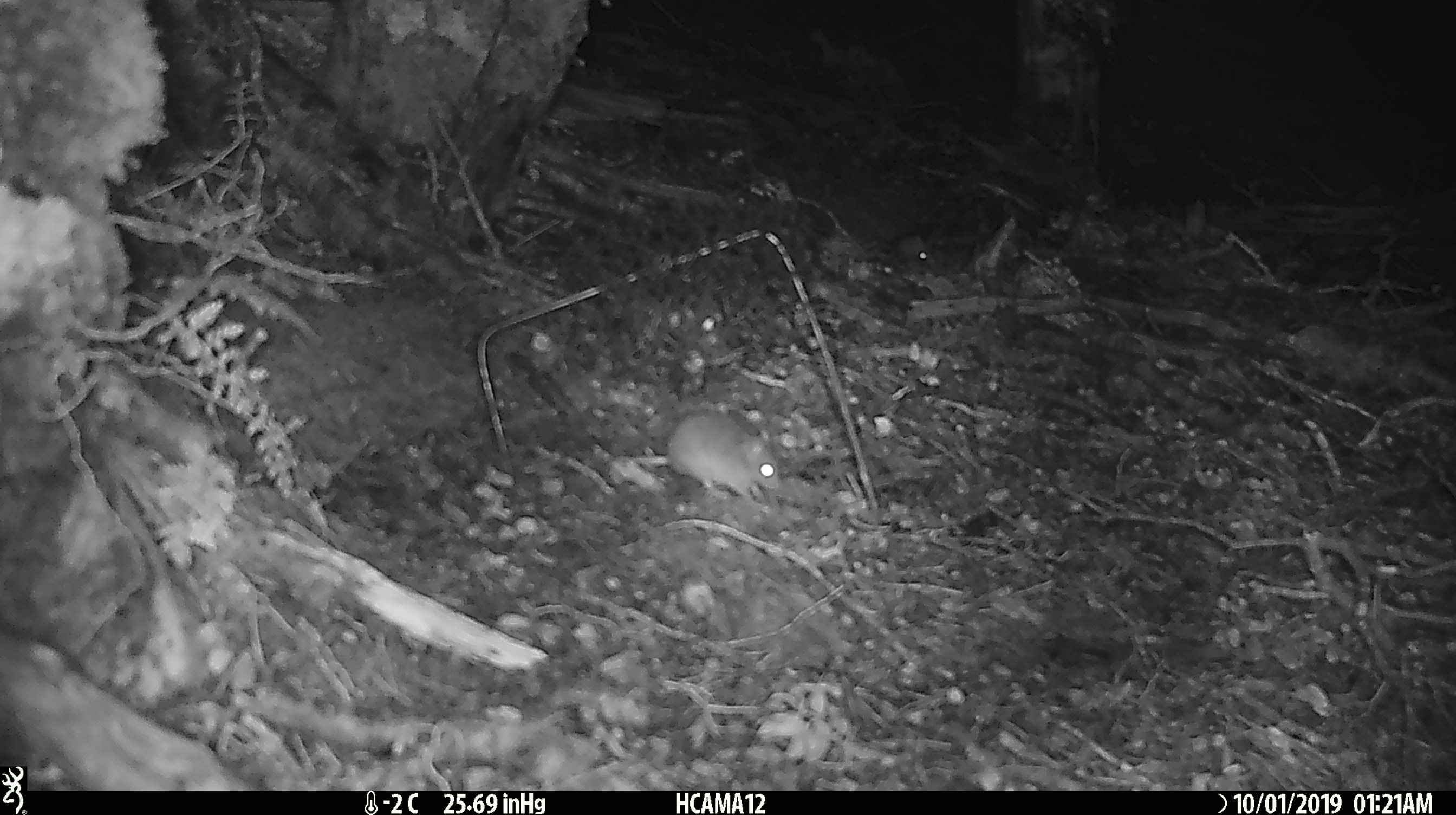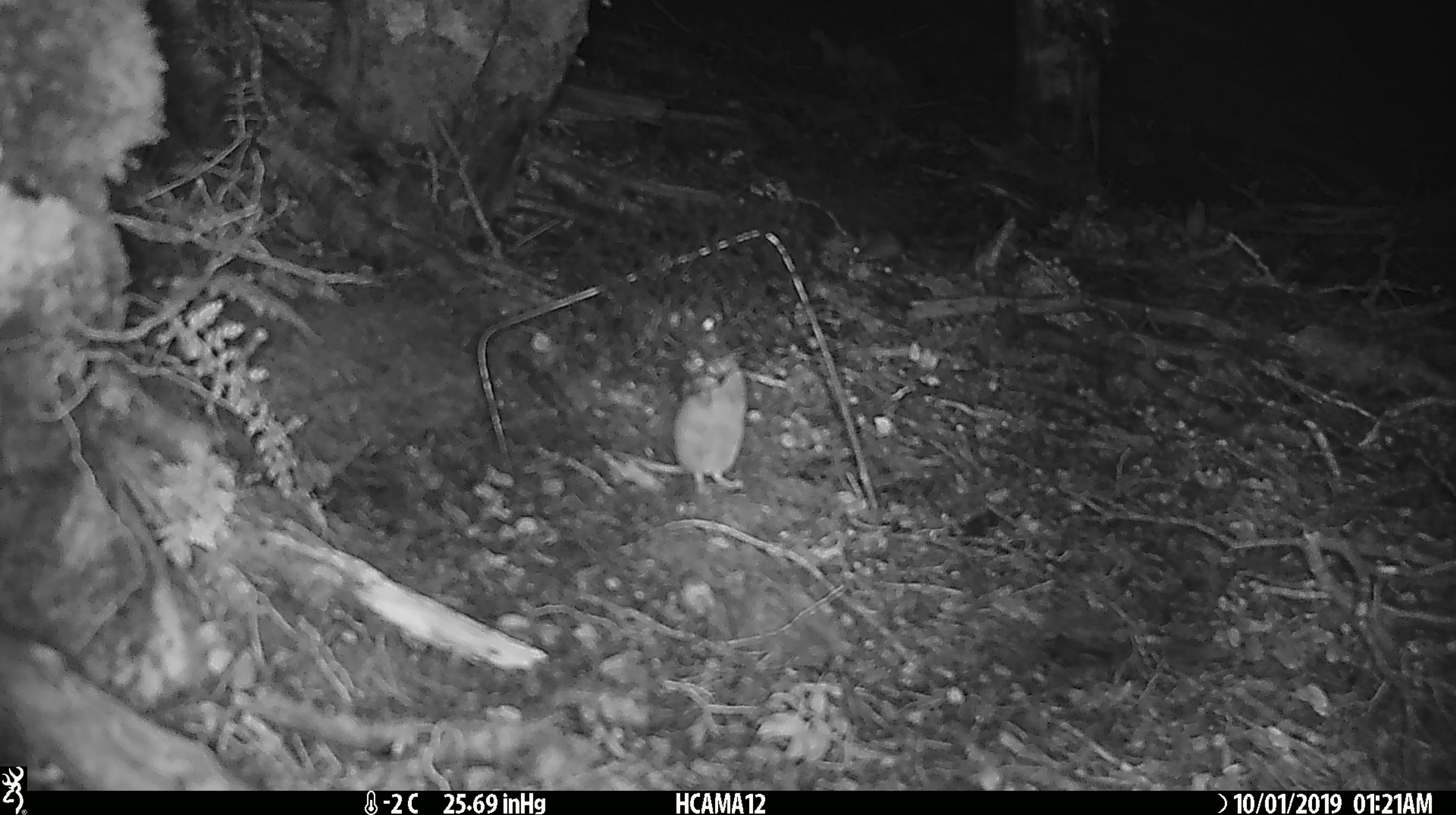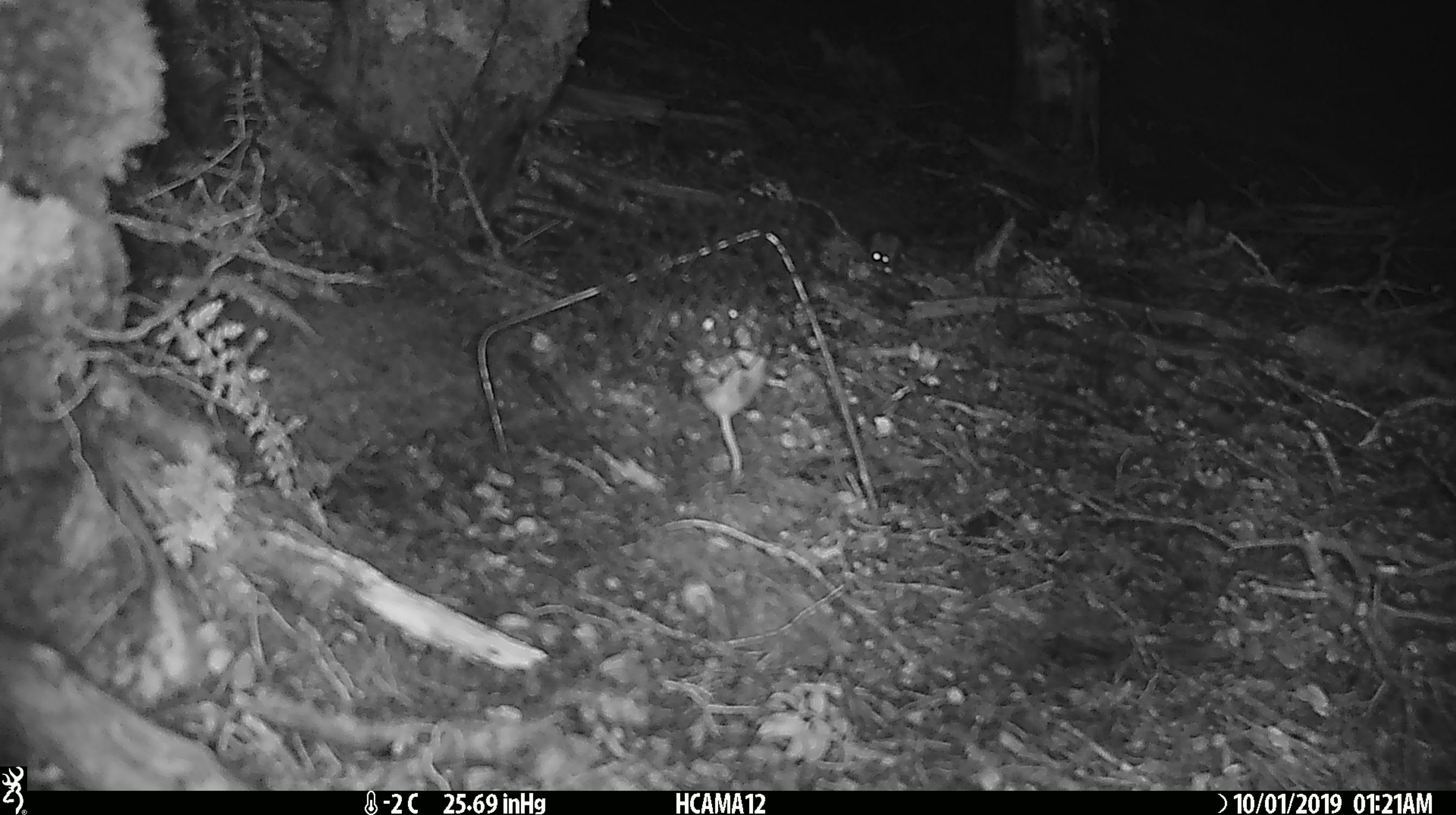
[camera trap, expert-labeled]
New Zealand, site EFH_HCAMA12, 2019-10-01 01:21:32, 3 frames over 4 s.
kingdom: Animalia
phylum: Chordata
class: Mammalia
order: Rodentia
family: Muridae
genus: Rattus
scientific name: Rattus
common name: rat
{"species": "rat (Rattus)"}